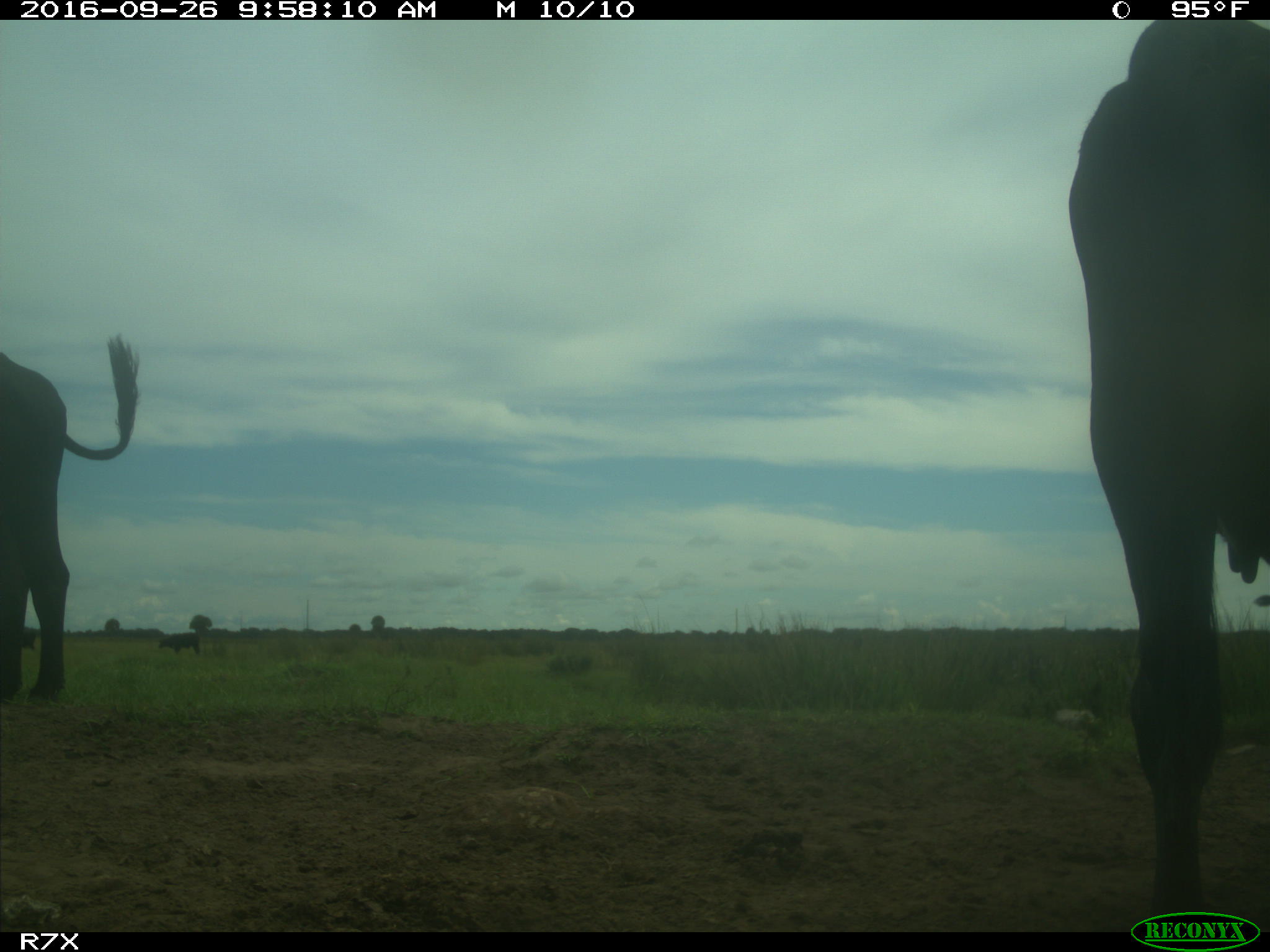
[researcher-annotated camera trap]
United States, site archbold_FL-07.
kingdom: Animalia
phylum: Chordata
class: Mammalia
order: Artiodactyla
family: Bovidae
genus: Bos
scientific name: Bos taurus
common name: domestic cow